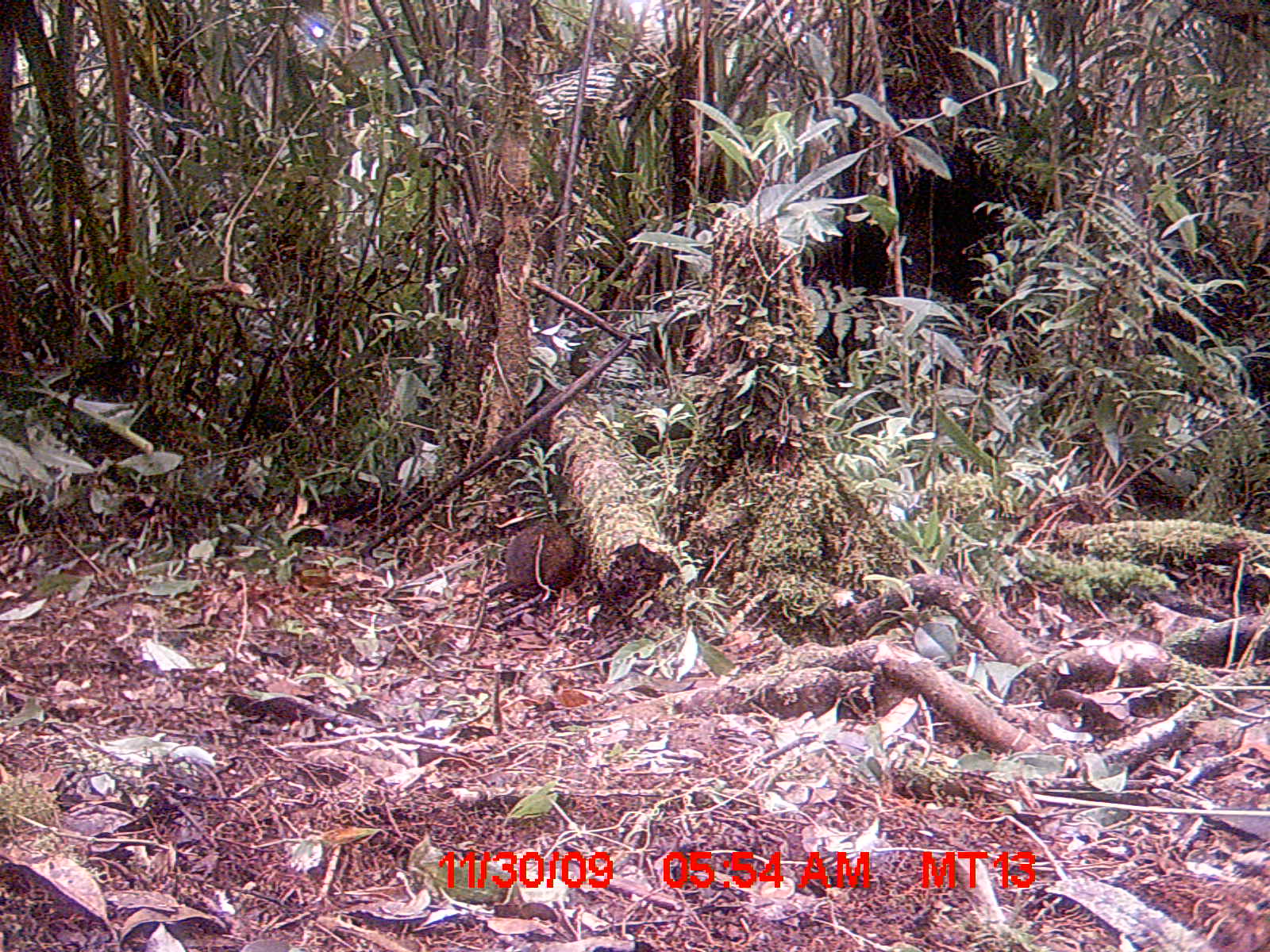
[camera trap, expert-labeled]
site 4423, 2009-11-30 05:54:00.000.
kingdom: Animalia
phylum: Chordata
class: Mammalia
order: Rodentia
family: Nesomyidae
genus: Hypogeomys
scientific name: Hypogeomys antimena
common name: malagasy giant rat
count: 1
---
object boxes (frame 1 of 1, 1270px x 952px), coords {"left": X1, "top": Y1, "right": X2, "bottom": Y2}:
hypogeomys antimena: {"left": 488, "top": 520, "right": 577, "bottom": 598}